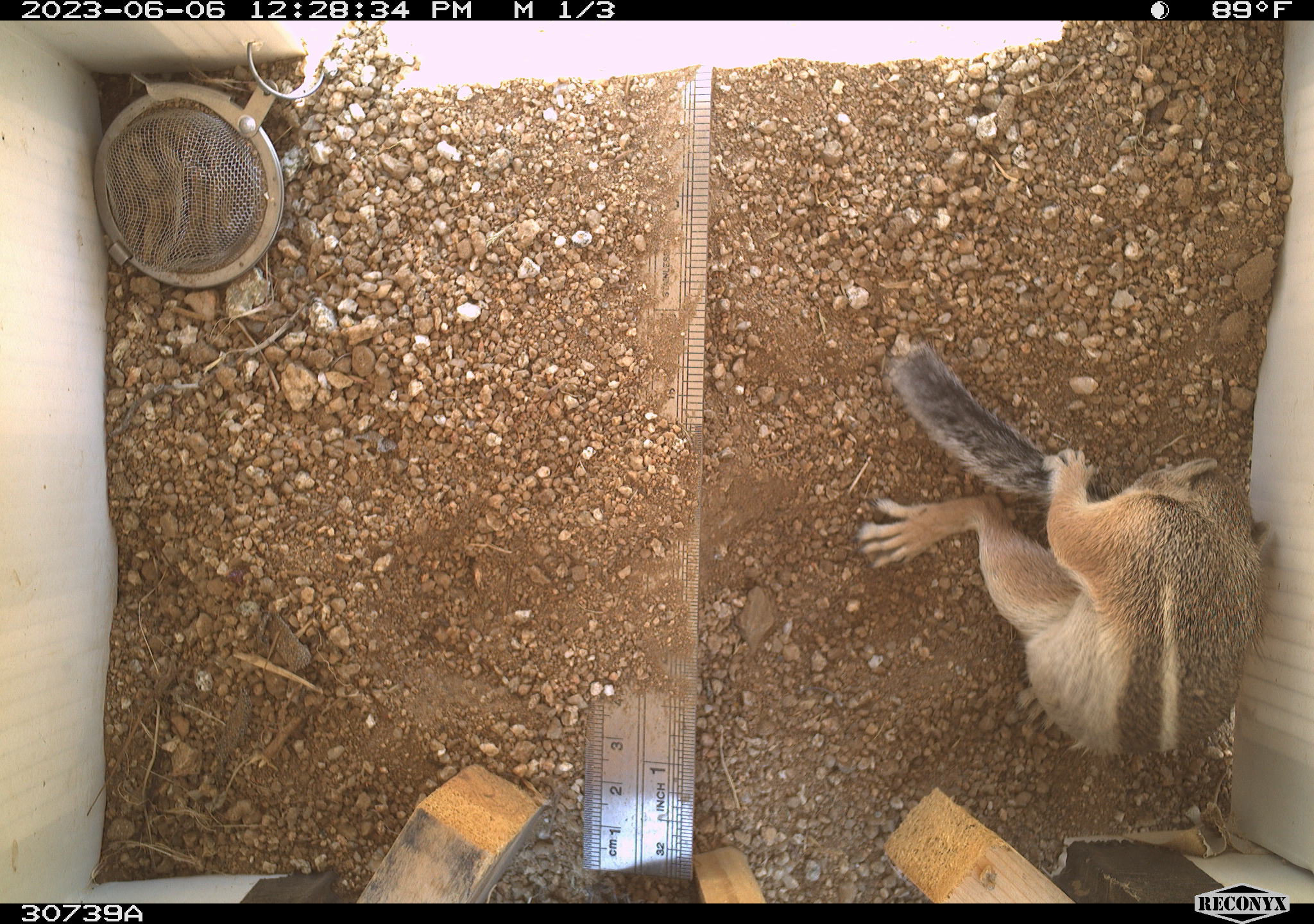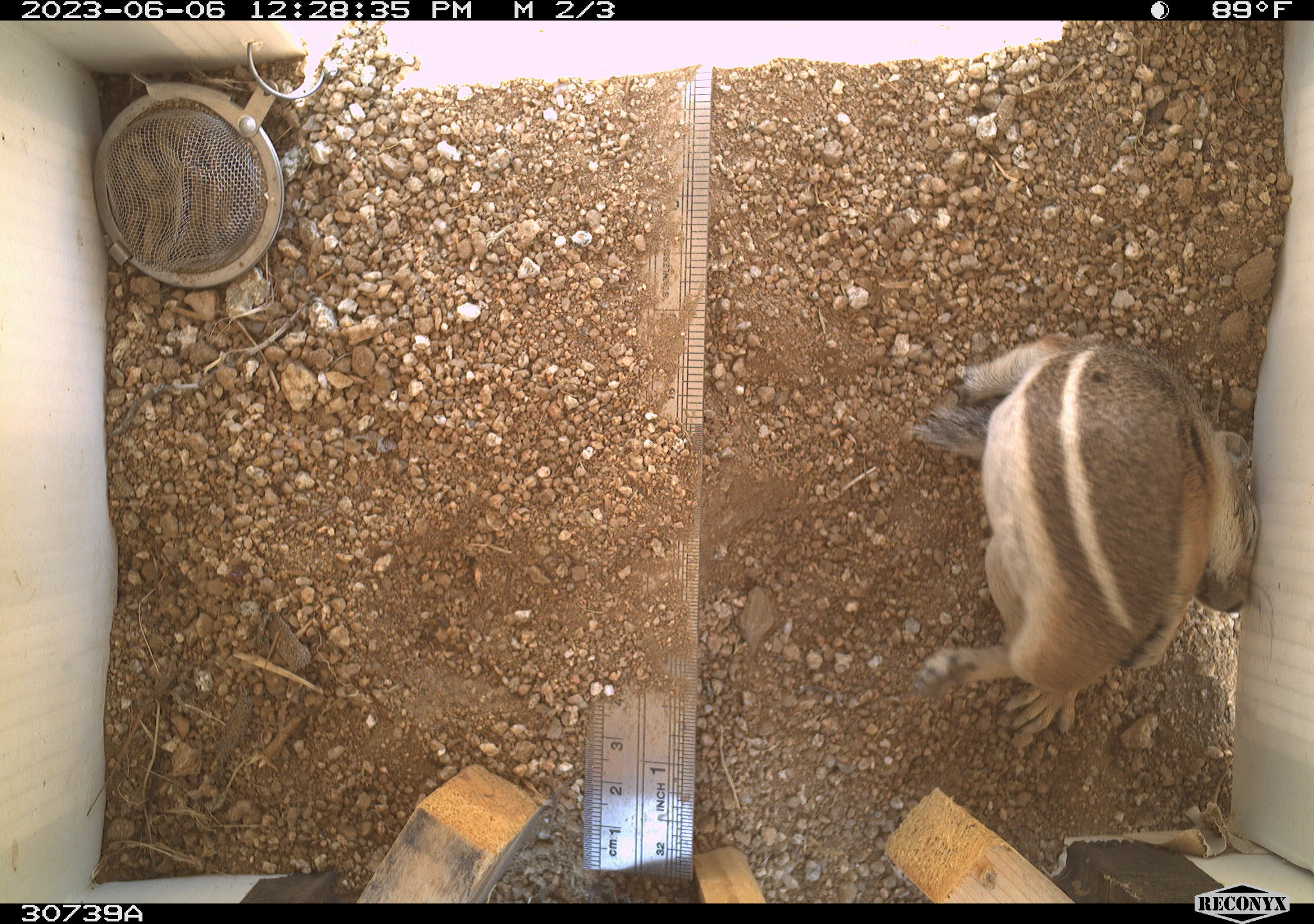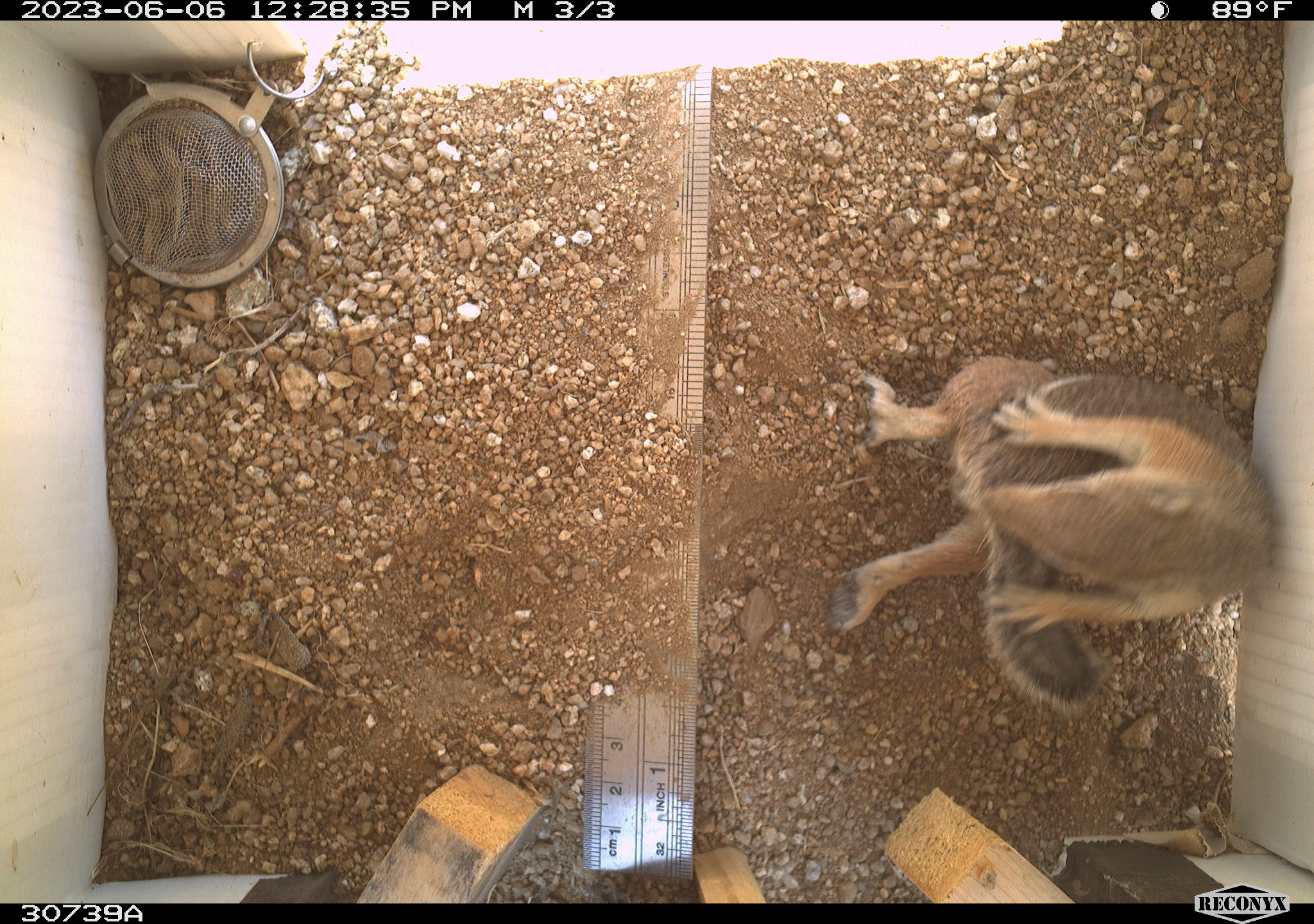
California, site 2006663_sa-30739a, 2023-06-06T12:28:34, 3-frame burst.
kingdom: Animalia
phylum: Chordata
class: Mammalia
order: Rodentia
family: Sciuridae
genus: Ammospermophilus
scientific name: Ammospermophilus leucurus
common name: white-tailed antelope squirrel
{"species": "white-tailed antelope squirrel (Ammospermophilus leucurus)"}